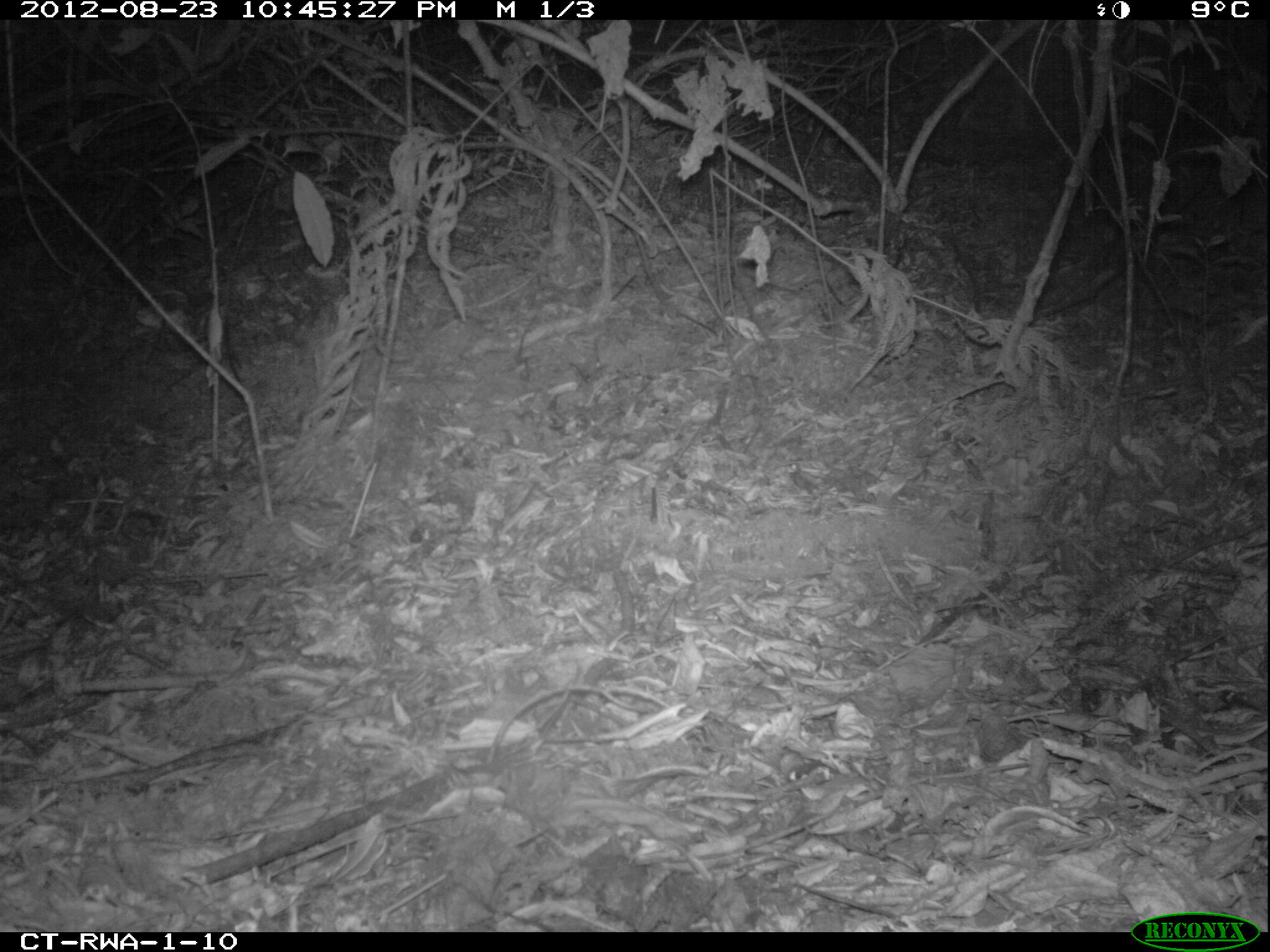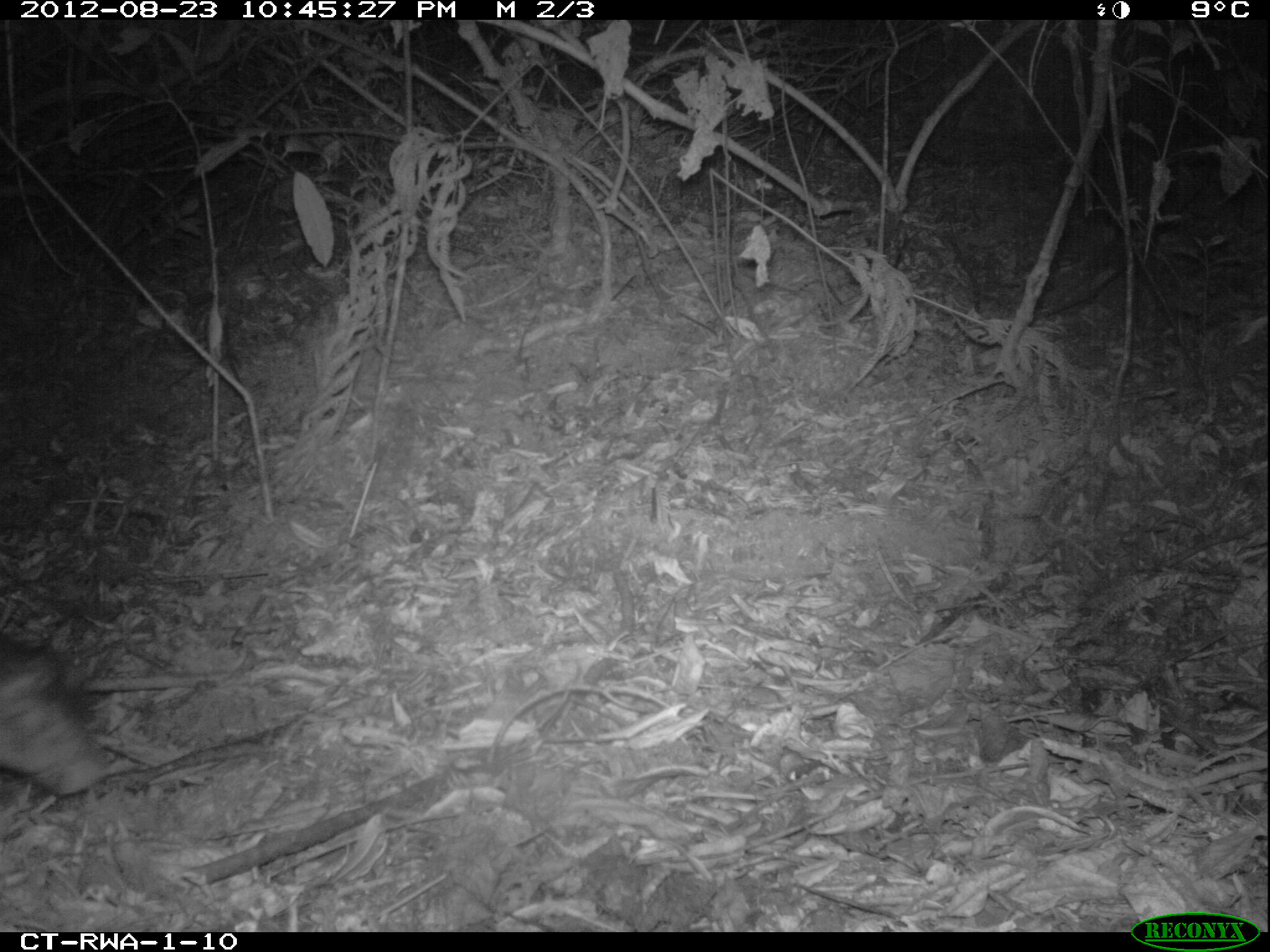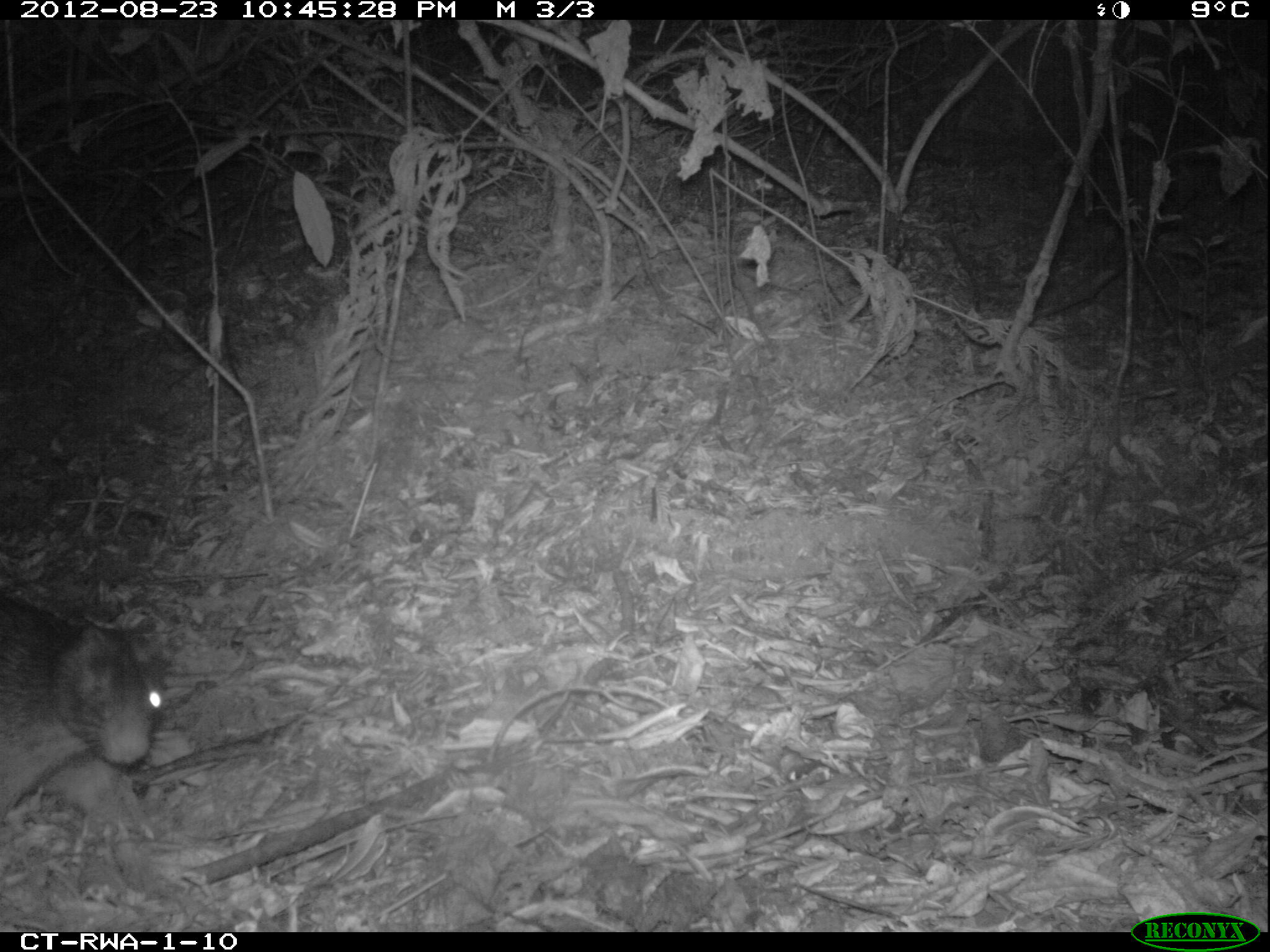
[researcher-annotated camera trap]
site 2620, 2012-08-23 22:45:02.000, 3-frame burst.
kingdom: Animalia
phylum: Chordata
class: Mammalia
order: Rodentia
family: Hystricidae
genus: Atherurus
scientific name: Atherurus africanus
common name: african brush-tailed porcupine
Atherurus africanus (african brush-tailed porcupine), count 1.